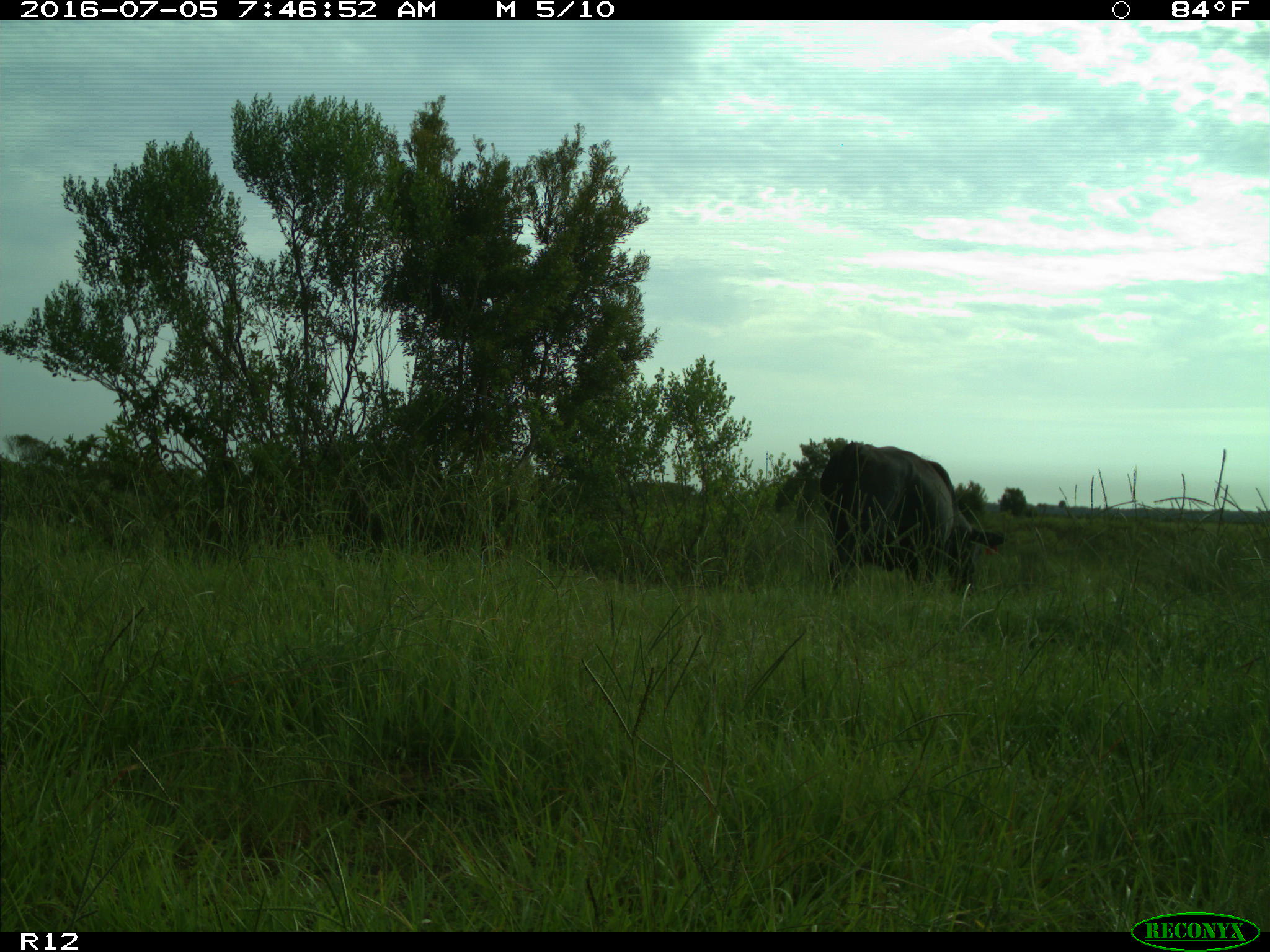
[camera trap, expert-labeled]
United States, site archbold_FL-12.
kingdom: Animalia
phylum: Chordata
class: Mammalia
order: Artiodactyla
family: Bovidae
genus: Bos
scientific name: Bos taurus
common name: domestic cow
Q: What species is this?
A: Bos taurus (domestic cow).